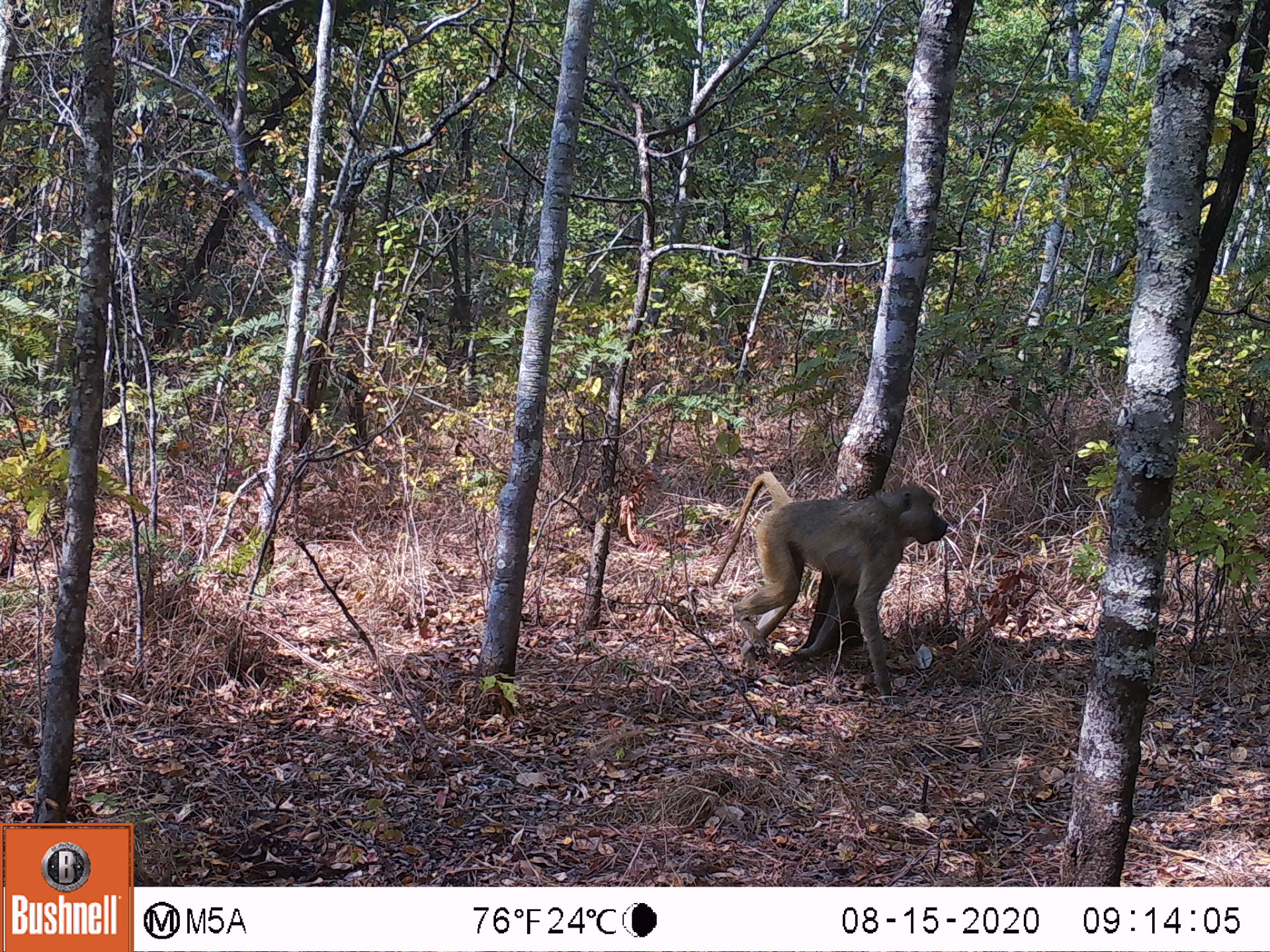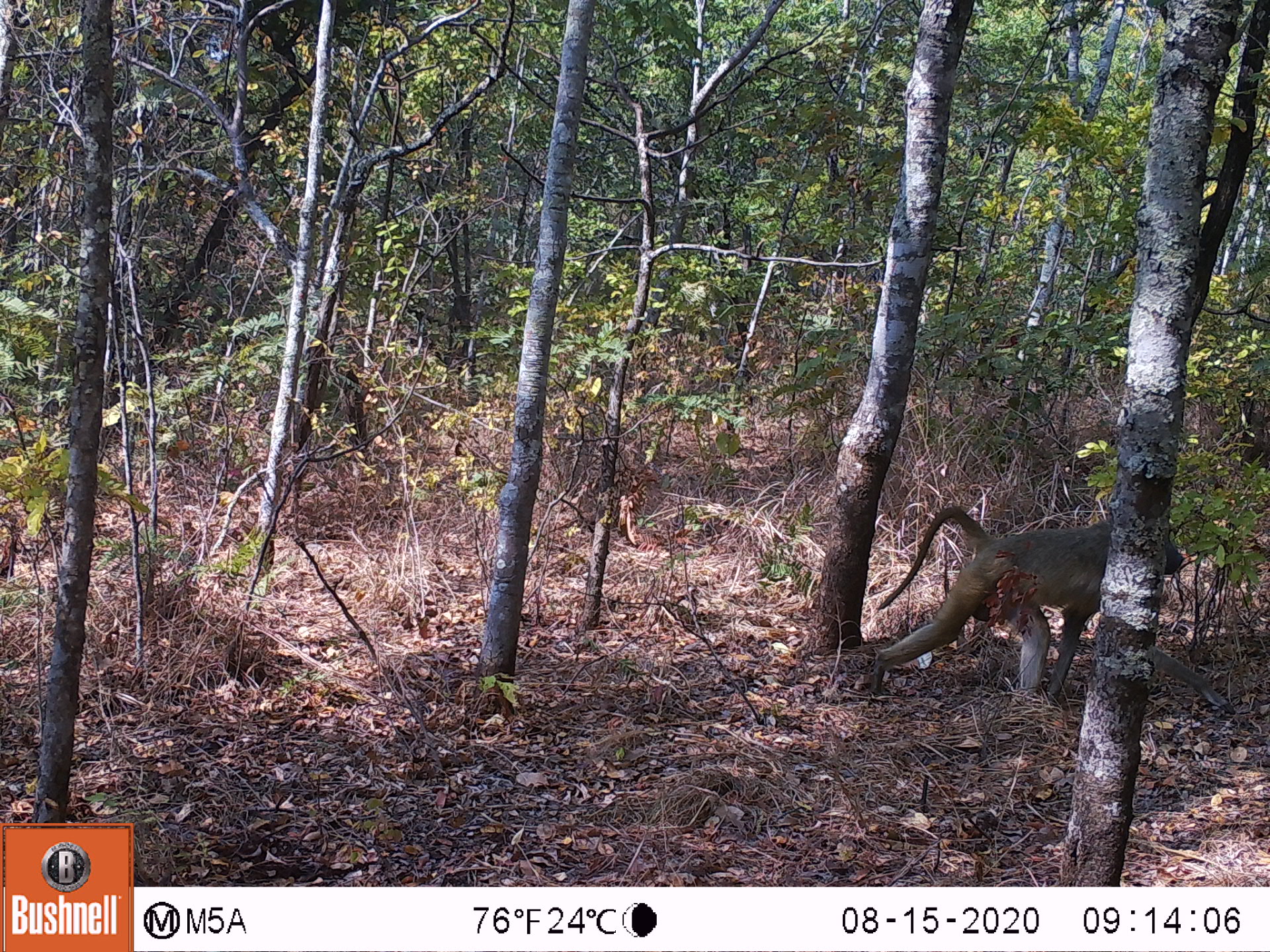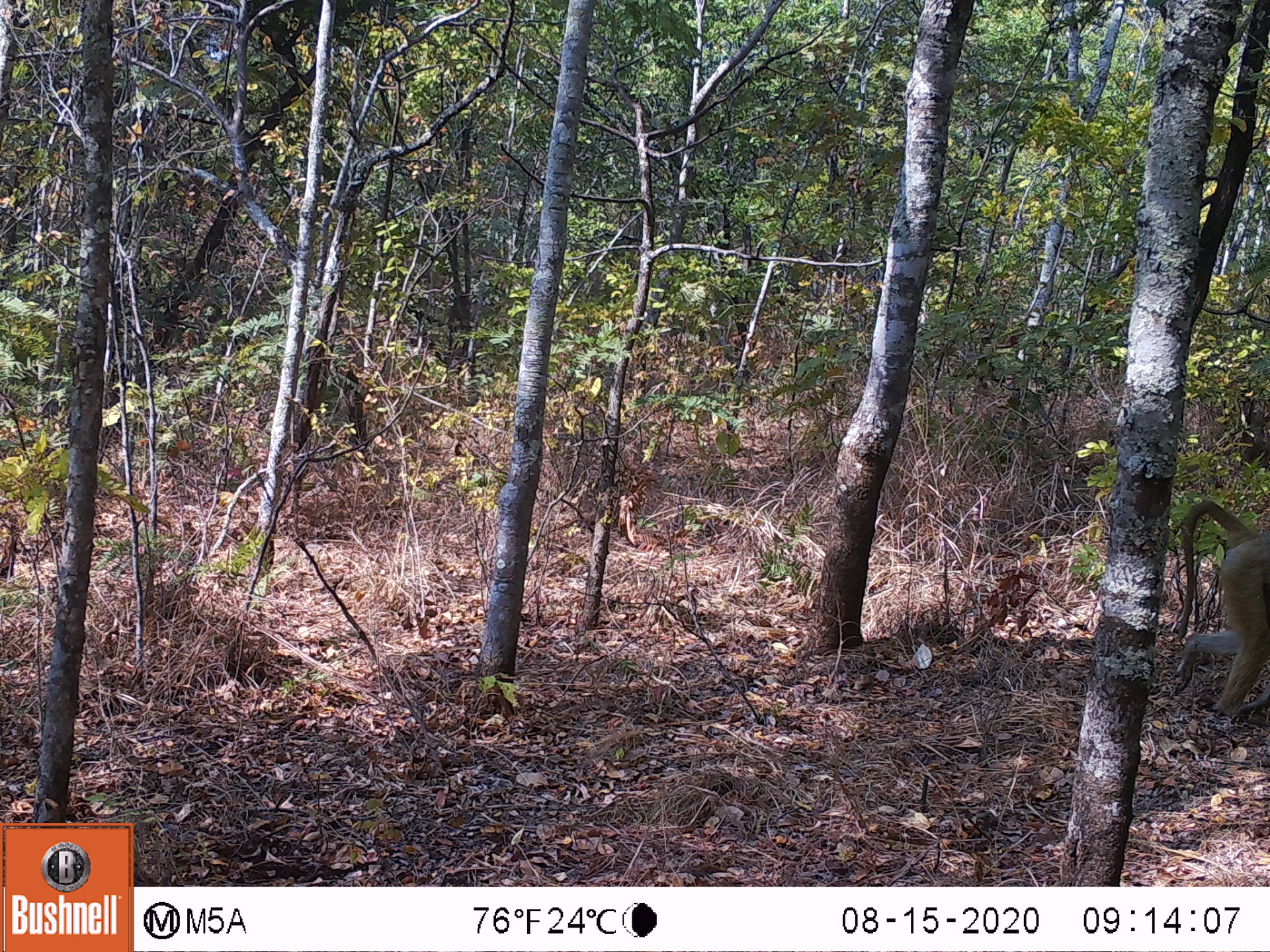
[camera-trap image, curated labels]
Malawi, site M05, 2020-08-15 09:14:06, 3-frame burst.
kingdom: Animalia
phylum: Chordata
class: Mammalia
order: Primates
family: Cercopithecidae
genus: Papio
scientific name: Papio cynocephalus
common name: yellow baboon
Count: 1.